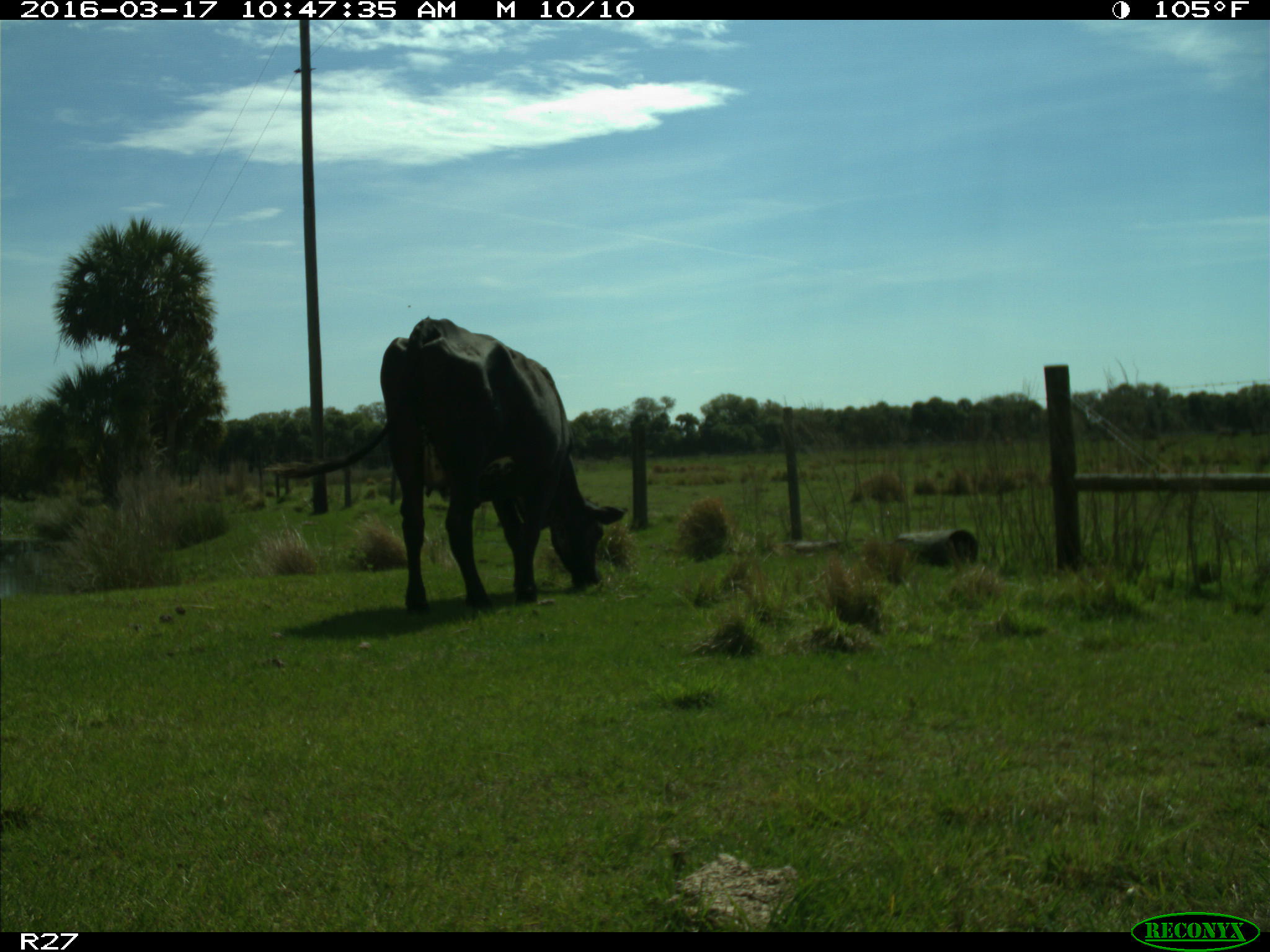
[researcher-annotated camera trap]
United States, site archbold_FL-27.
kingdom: Animalia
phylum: Chordata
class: Mammalia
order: Artiodactyla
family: Bovidae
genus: Bos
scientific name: Bos taurus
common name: domestic cow